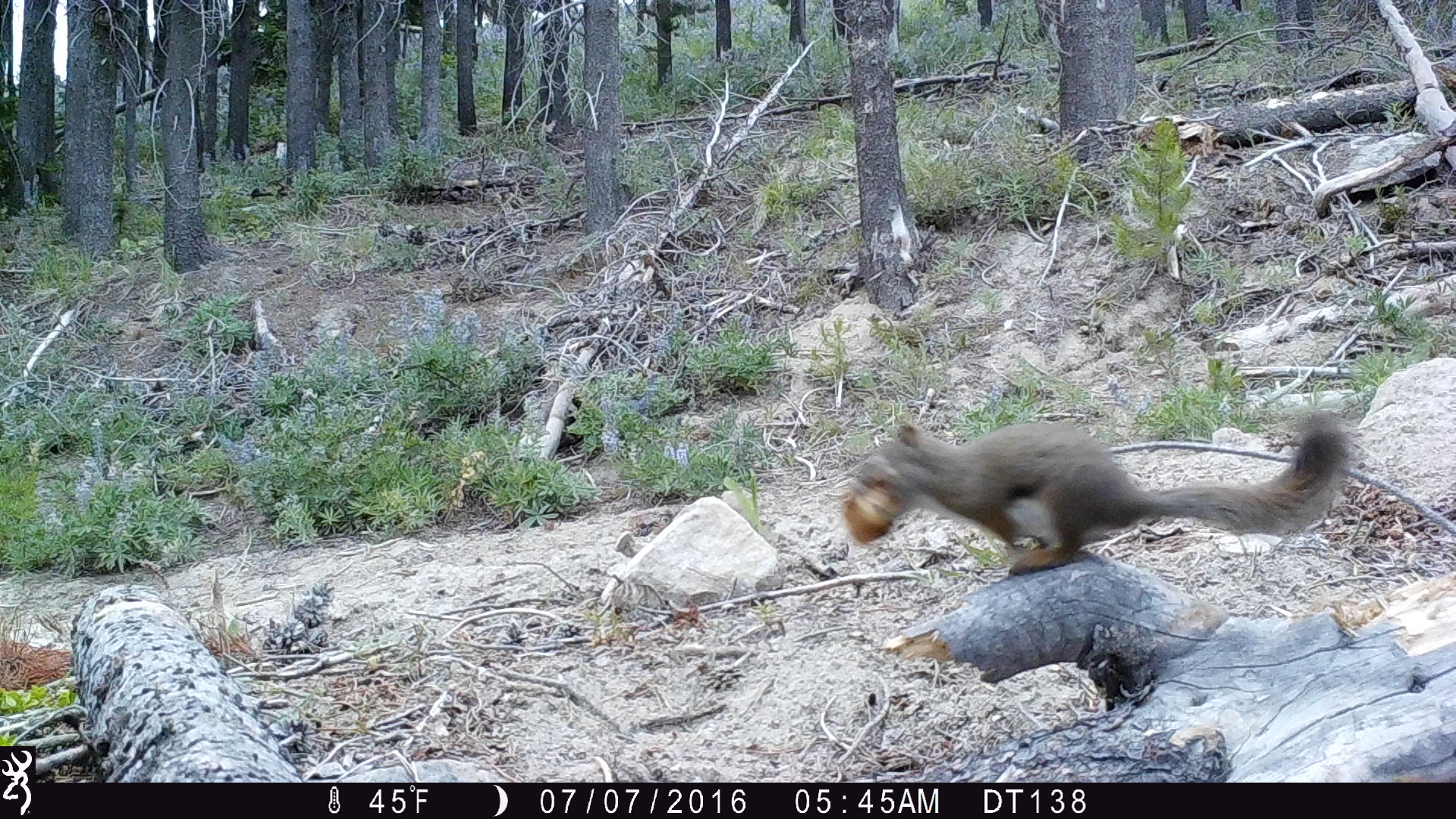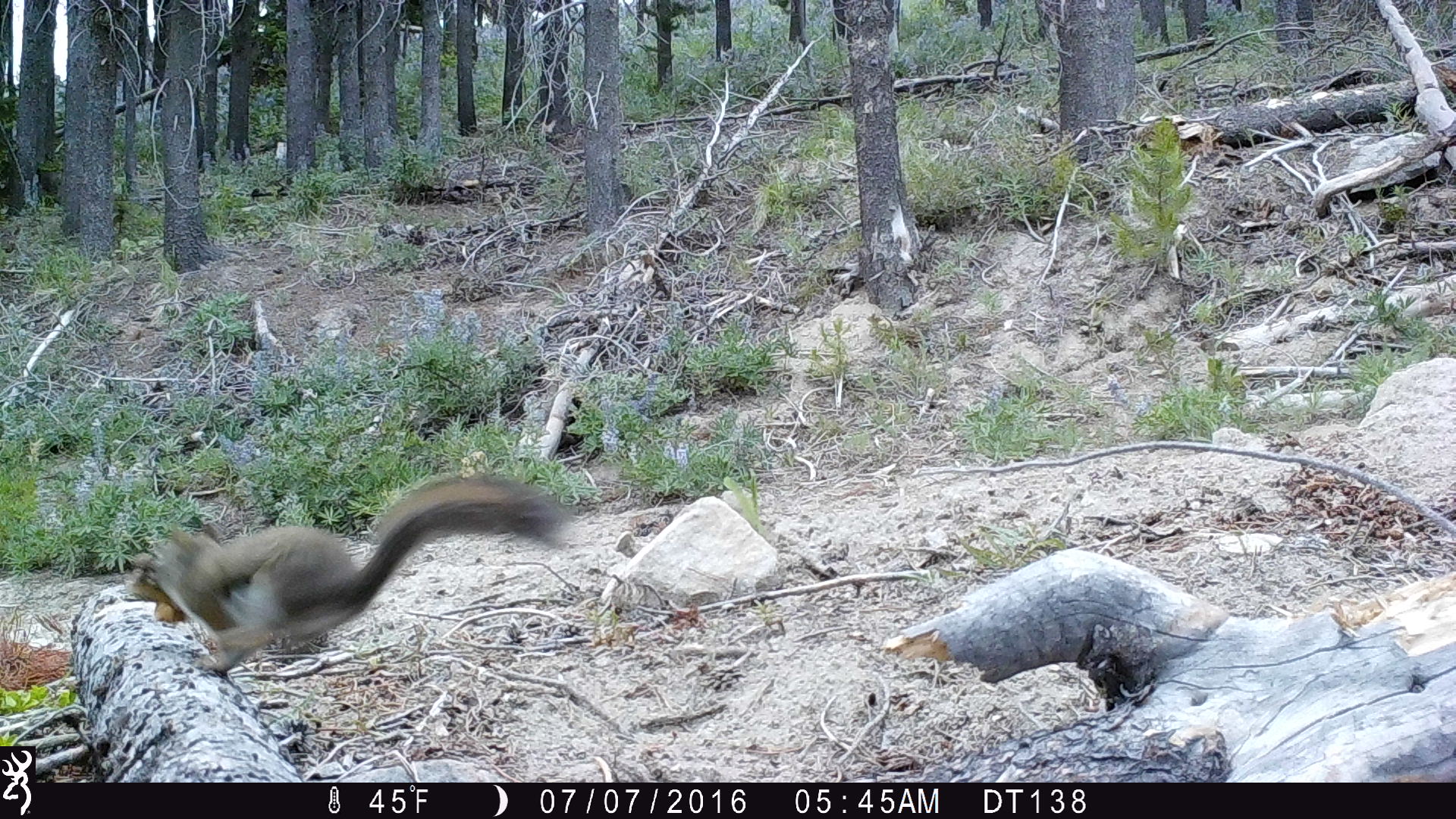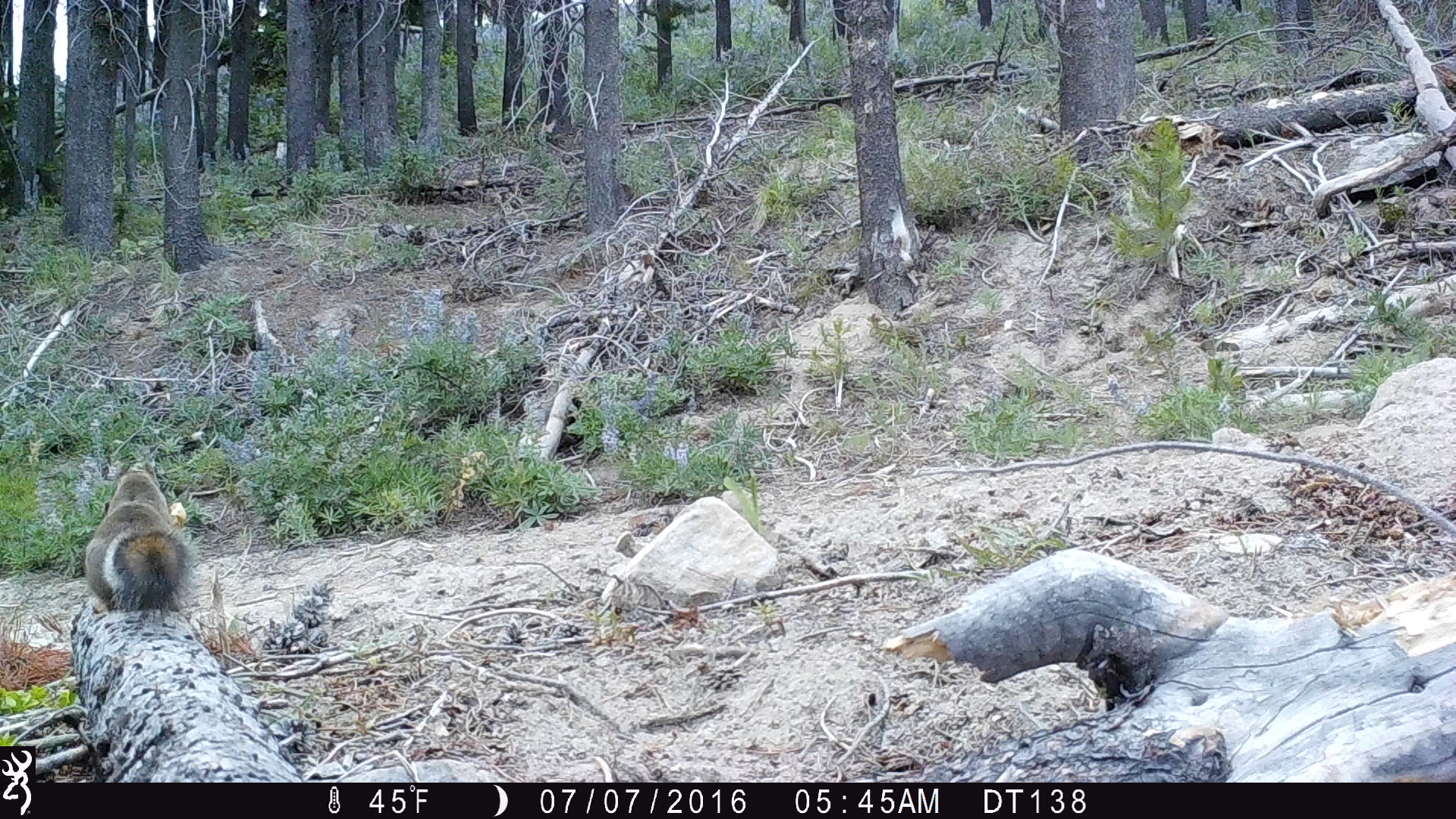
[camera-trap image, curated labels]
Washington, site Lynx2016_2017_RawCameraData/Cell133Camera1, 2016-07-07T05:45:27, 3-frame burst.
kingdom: Animalia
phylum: Chordata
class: Mammalia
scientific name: Mammalia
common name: small mammal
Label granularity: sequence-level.